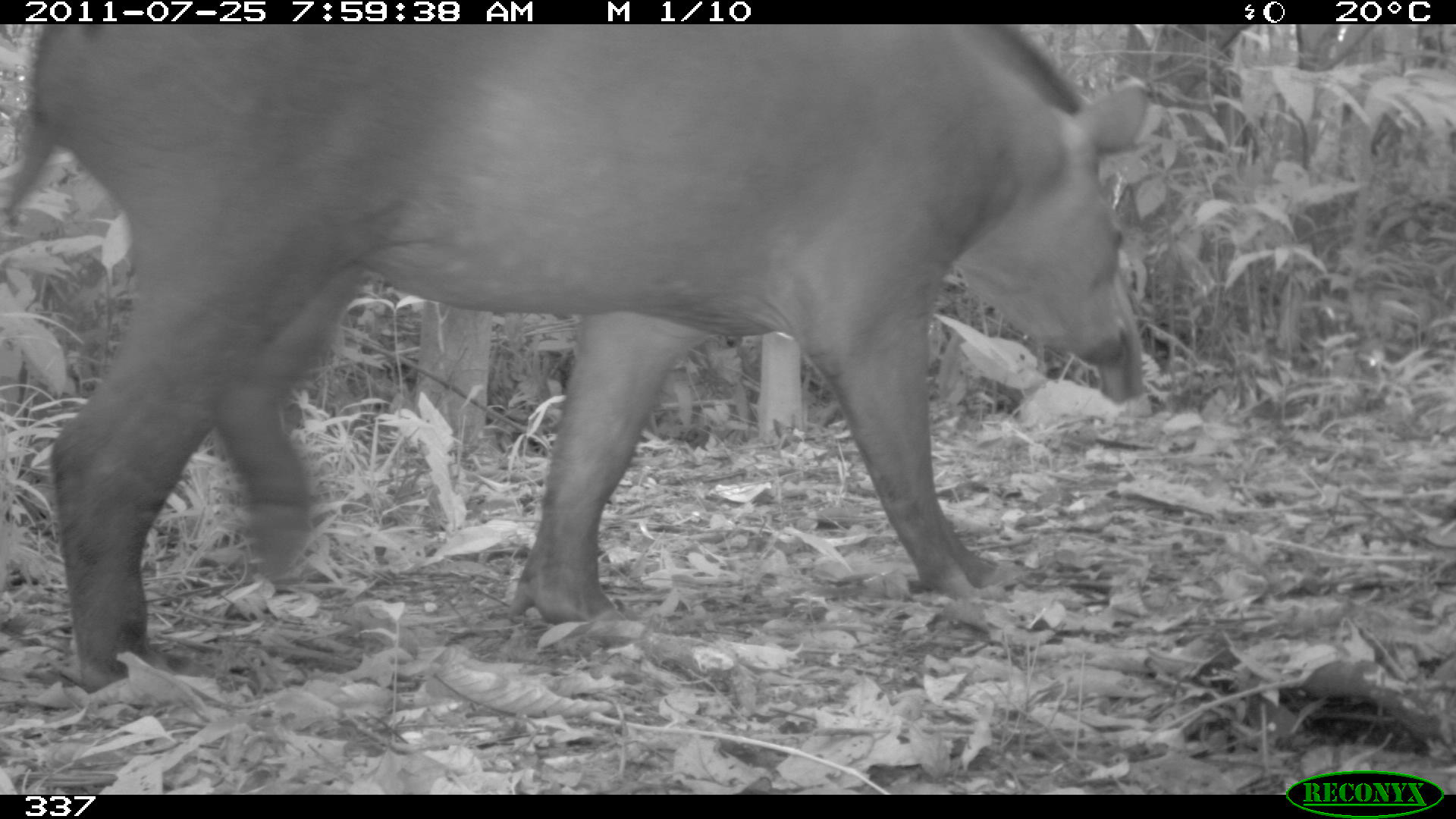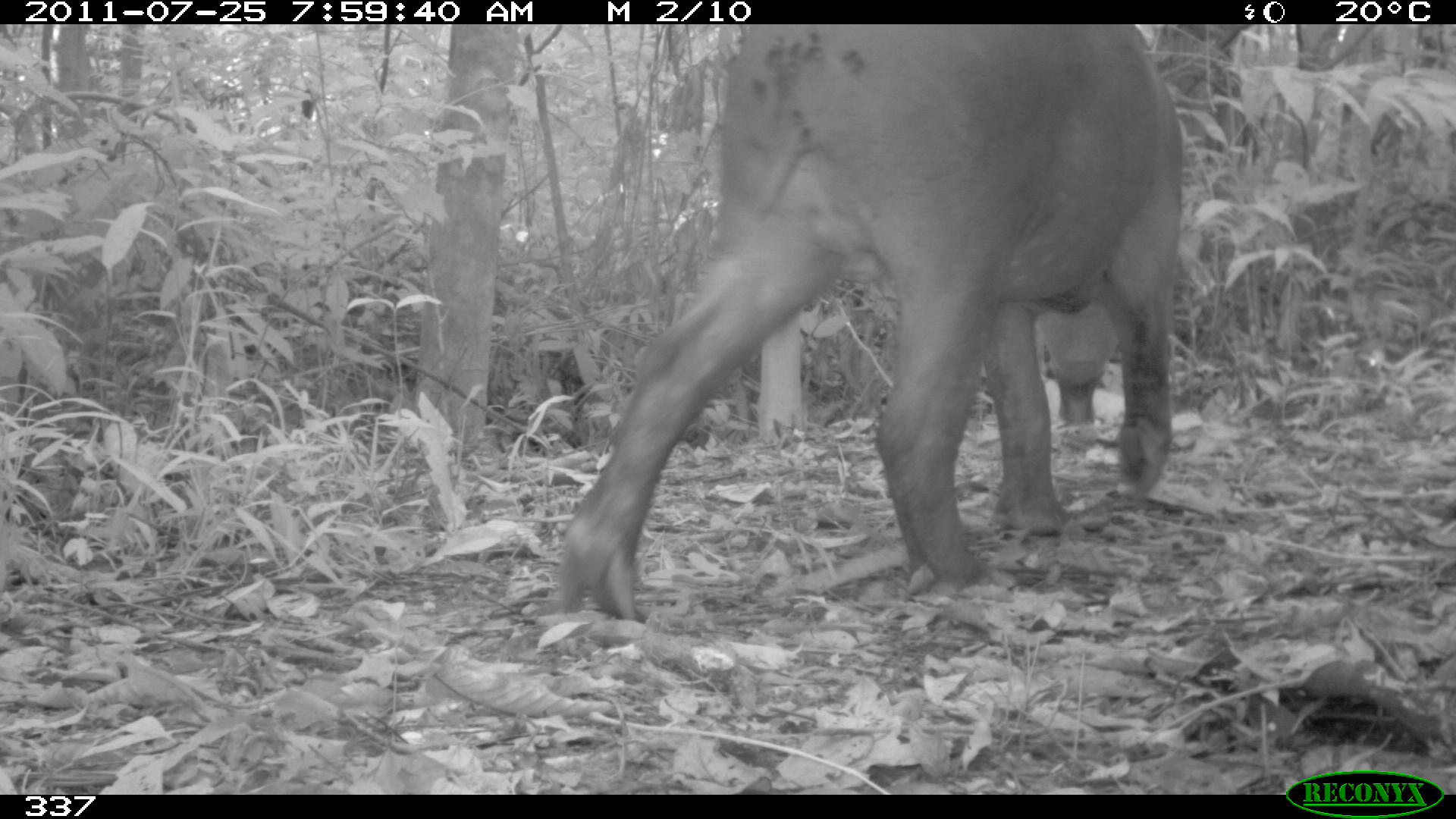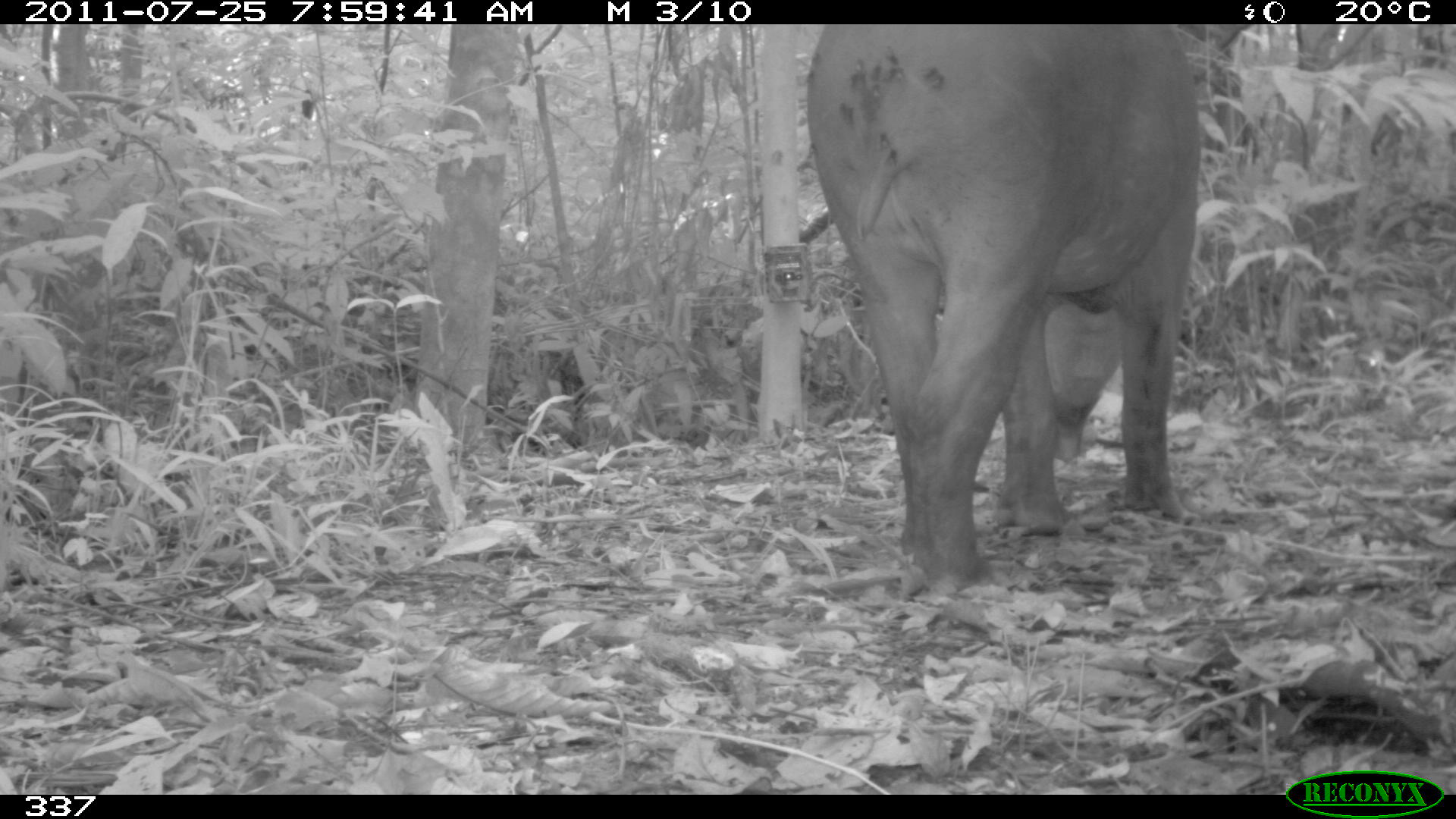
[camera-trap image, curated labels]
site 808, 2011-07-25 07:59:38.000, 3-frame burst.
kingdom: Animalia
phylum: Chordata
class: Mammalia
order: Perissodactyla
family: Tapiridae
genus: Tapirus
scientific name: Tapirus terrestris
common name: south american tapir